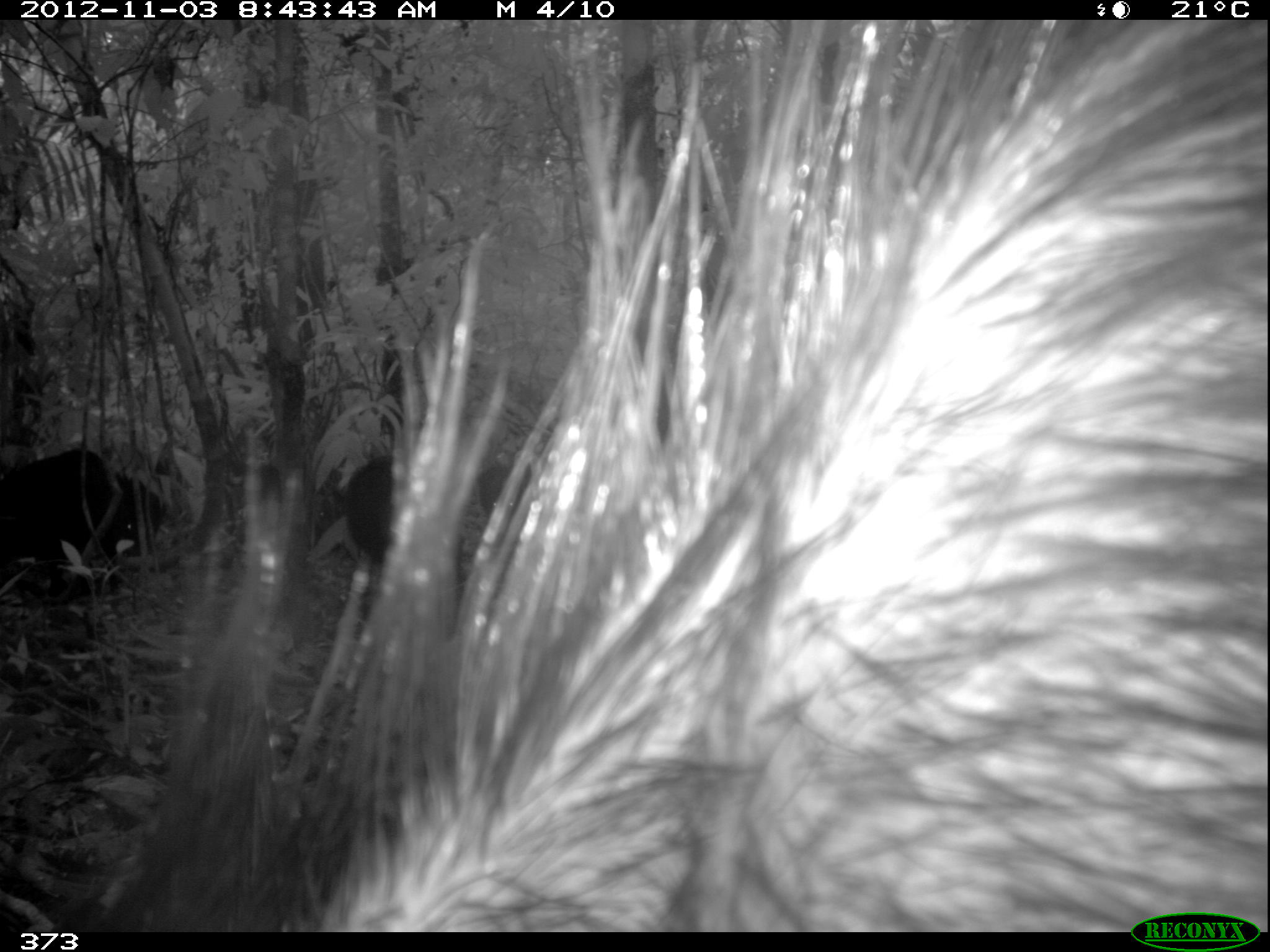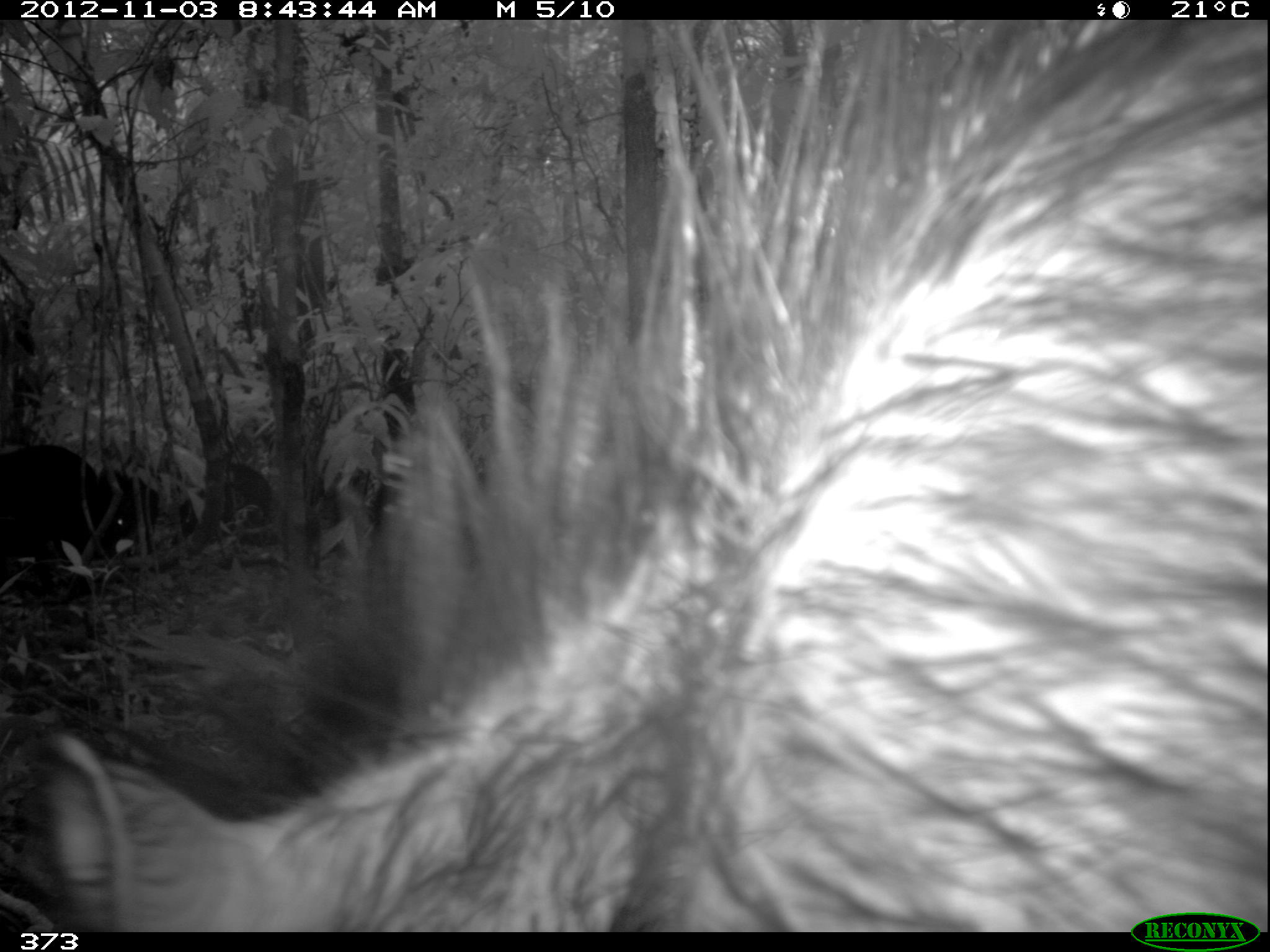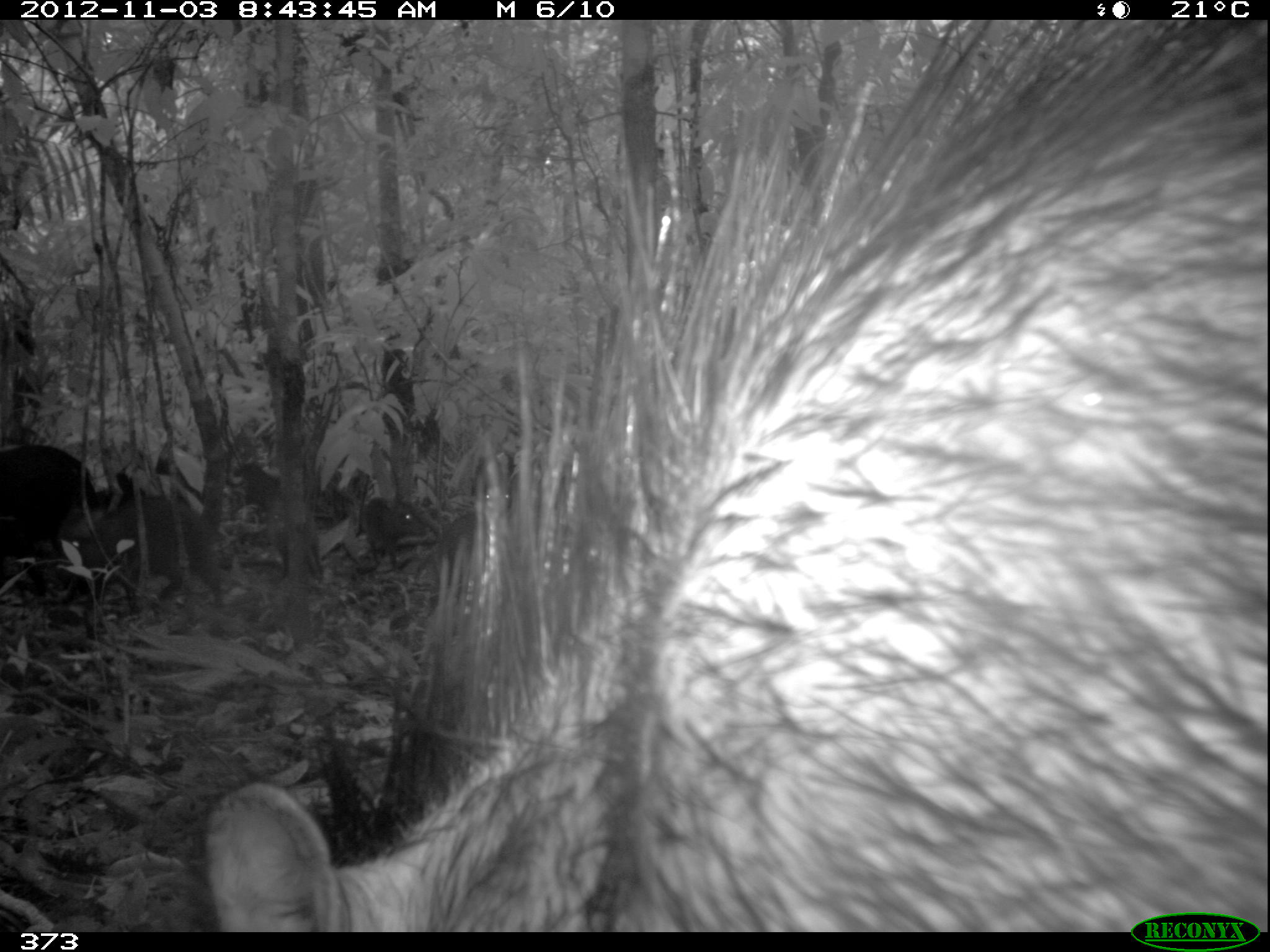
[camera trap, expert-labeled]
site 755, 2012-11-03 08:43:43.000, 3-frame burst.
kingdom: Animalia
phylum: Chordata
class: Mammalia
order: Artiodactyla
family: Tayassuidae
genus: Tayassu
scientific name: Tayassu pecari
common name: white-lipped peccary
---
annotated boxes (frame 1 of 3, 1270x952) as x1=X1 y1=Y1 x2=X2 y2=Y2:
tayassu pecari: x1=92 y1=20 x2=1270 y2=932; x1=0 y1=448 x2=162 y2=595; x1=344 y1=455 x2=466 y2=561; x1=476 y1=461 x2=532 y2=533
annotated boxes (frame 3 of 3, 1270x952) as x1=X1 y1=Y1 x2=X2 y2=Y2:
tayassu pecari: x1=182 y1=13 x2=1270 y2=934; x1=61 y1=488 x2=224 y2=611; x1=0 y1=444 x2=95 y2=566; x1=443 y1=484 x2=512 y2=571; x1=361 y1=498 x2=442 y2=569